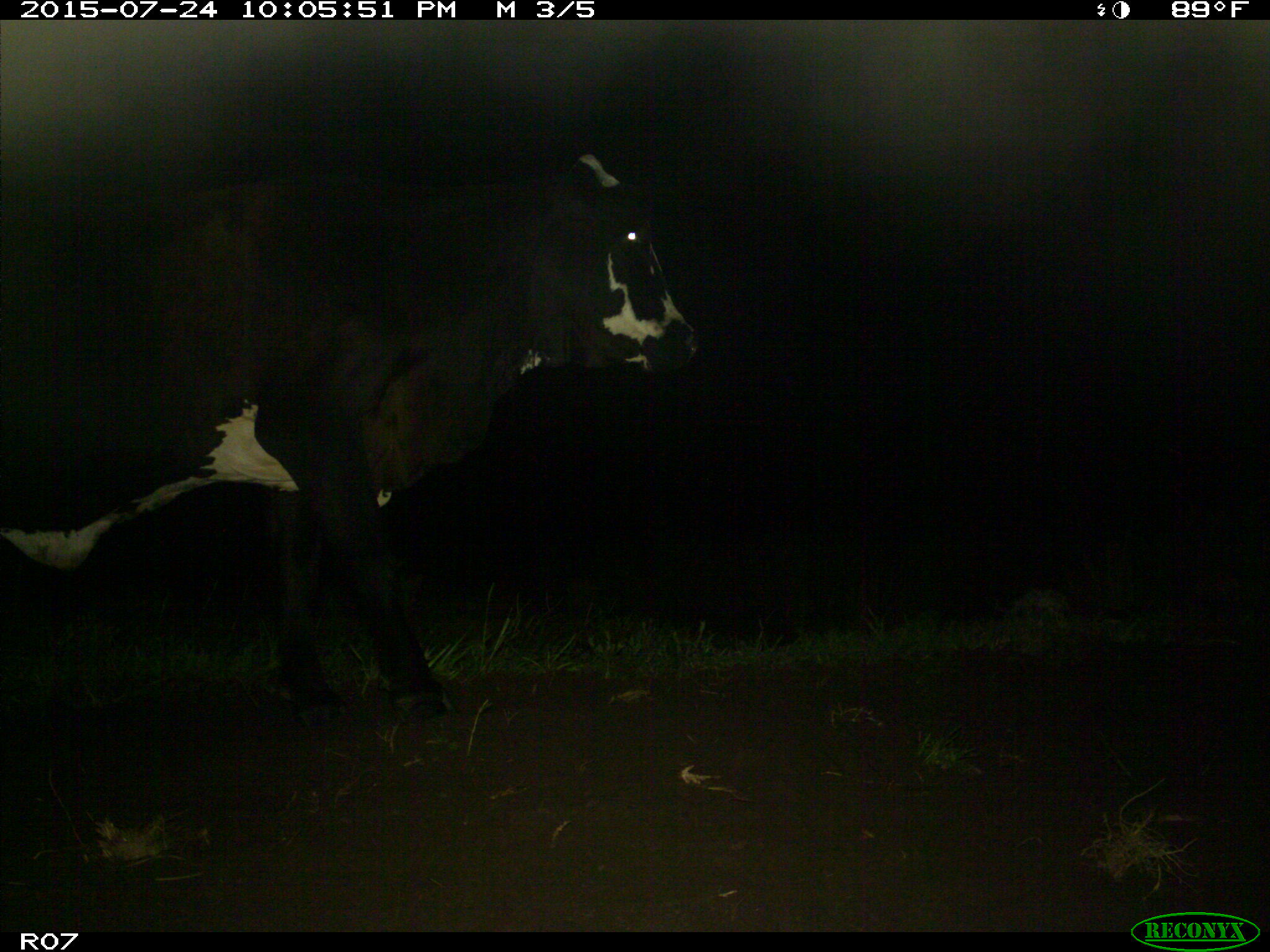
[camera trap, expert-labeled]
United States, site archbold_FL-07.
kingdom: Animalia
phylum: Chordata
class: Mammalia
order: Artiodactyla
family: Bovidae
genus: Bos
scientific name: Bos taurus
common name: domestic cow